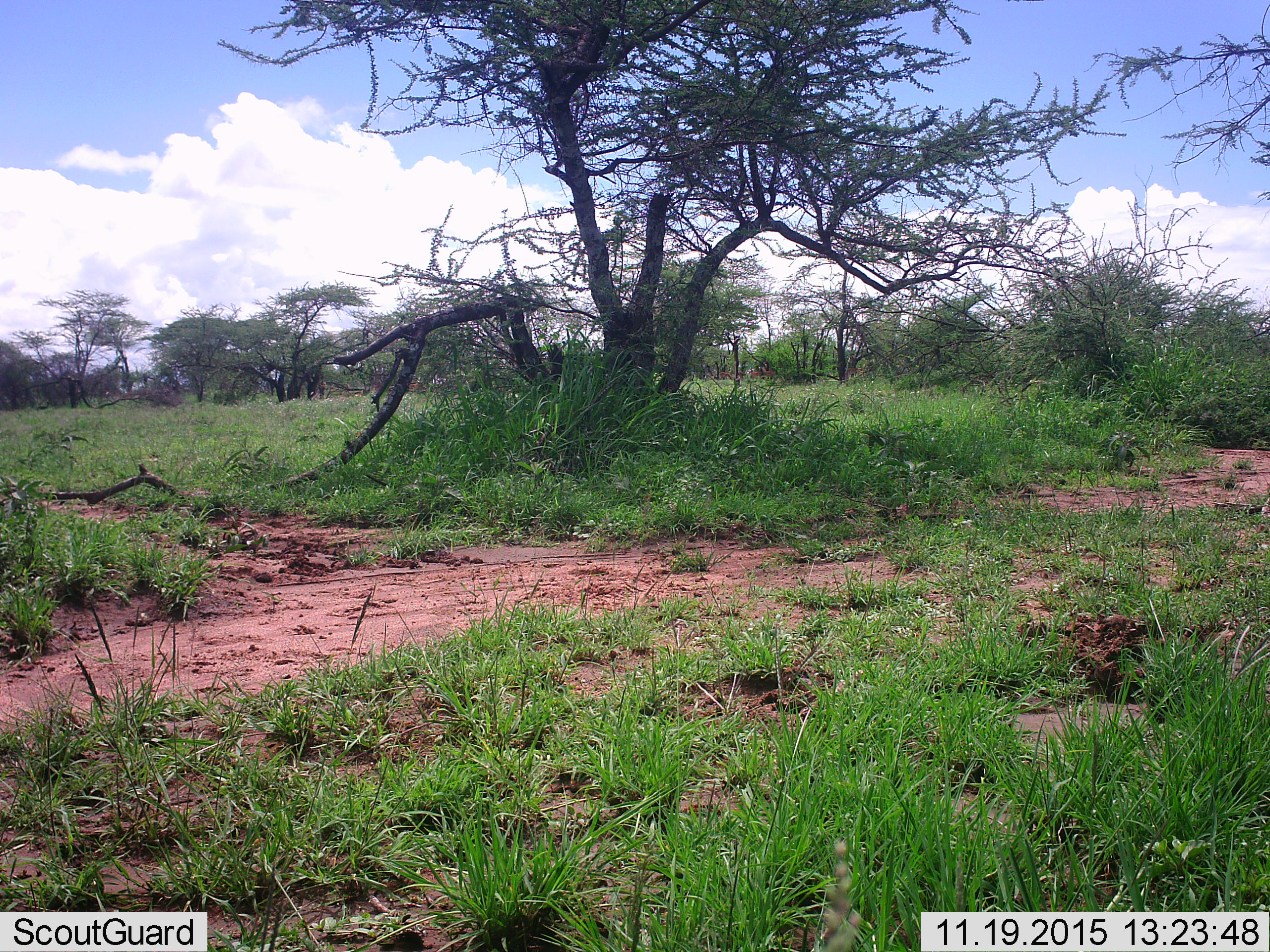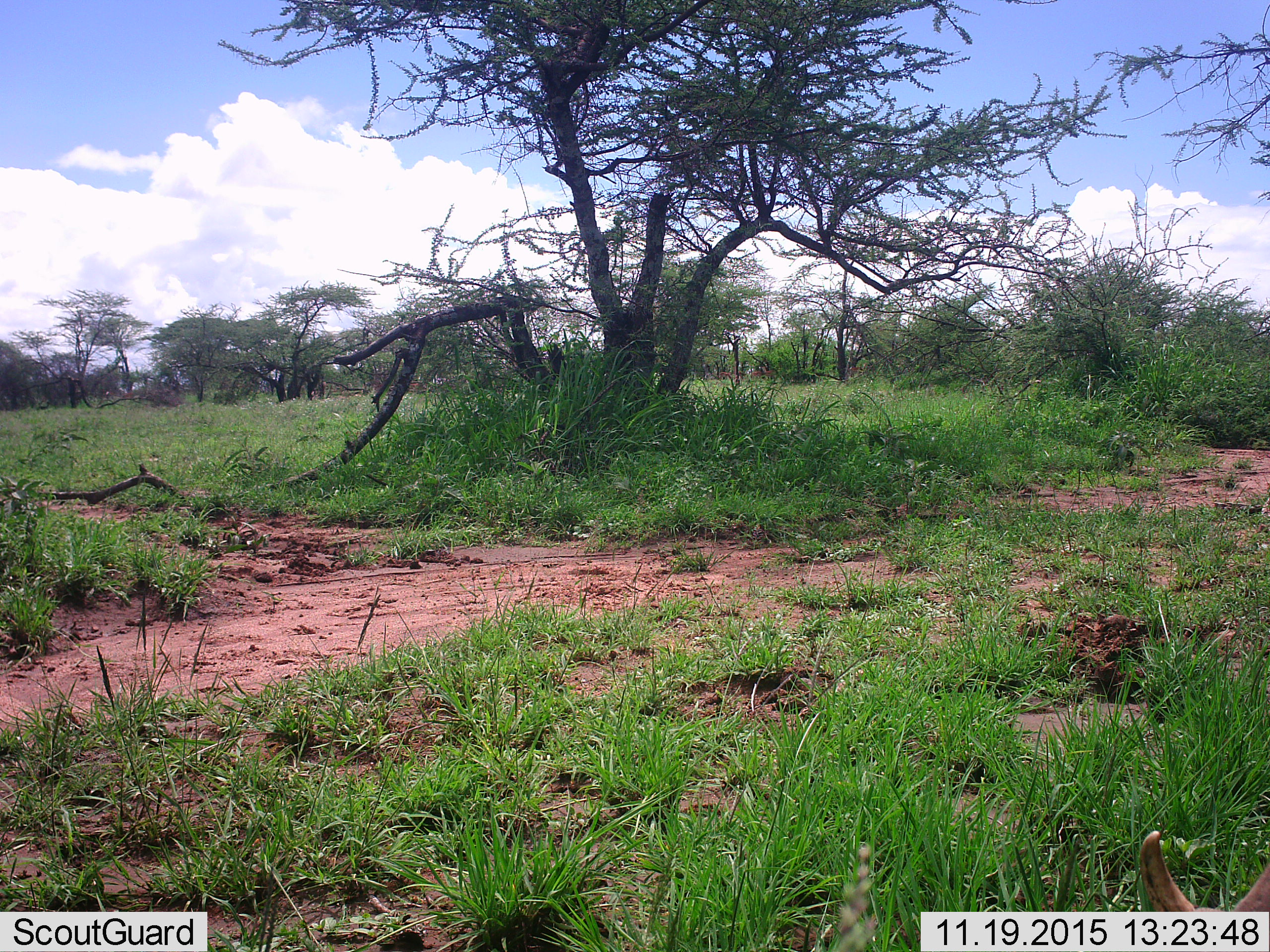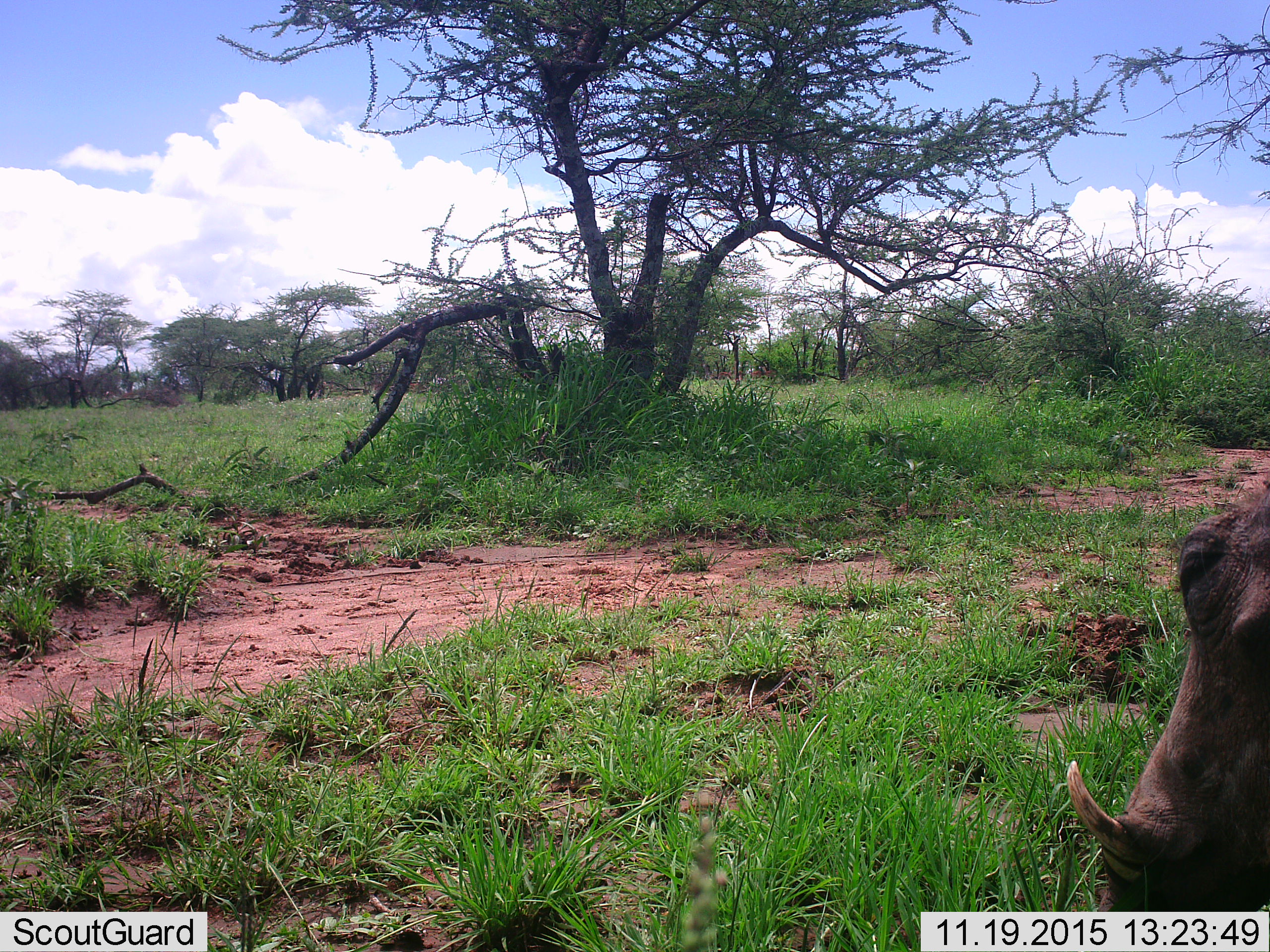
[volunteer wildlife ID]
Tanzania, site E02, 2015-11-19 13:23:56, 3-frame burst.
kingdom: Animalia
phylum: Chordata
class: Mammalia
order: Artiodactyla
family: Suidae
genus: Phacochoerus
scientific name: Phacochoerus africanus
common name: warthog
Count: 1.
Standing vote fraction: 15%.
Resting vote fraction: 0%.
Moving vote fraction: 85%.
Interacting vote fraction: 0%.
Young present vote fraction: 0%.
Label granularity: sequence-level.